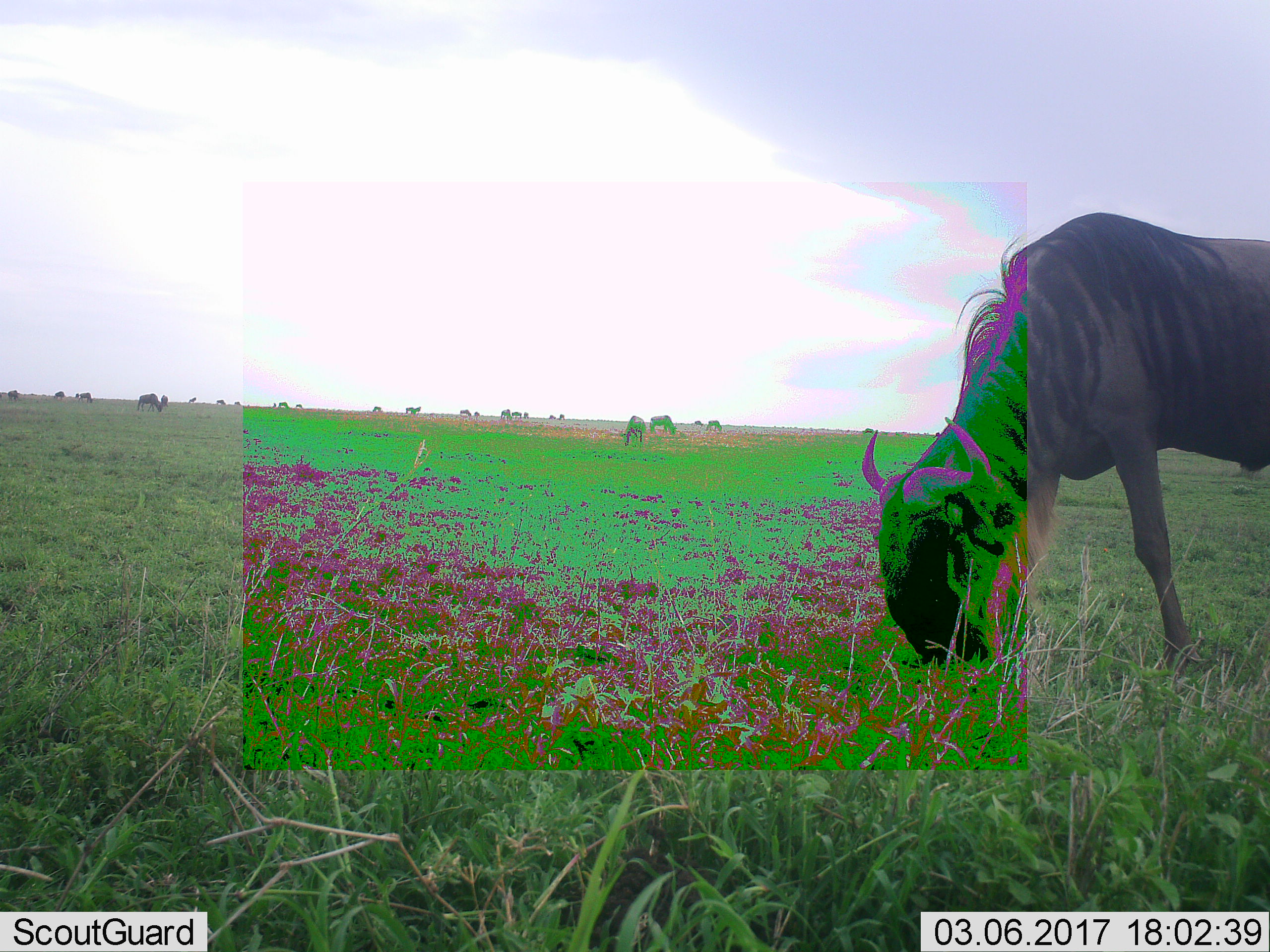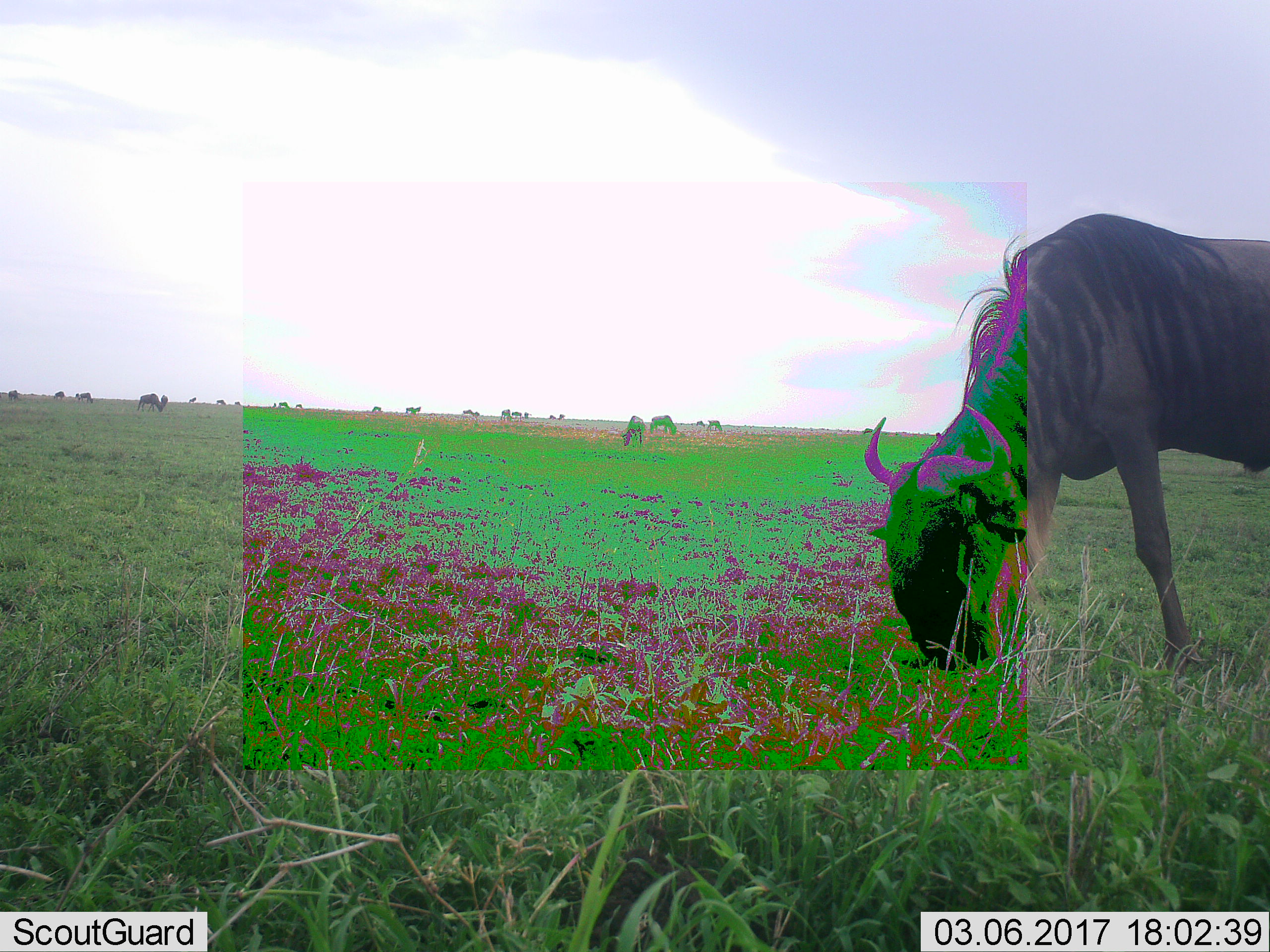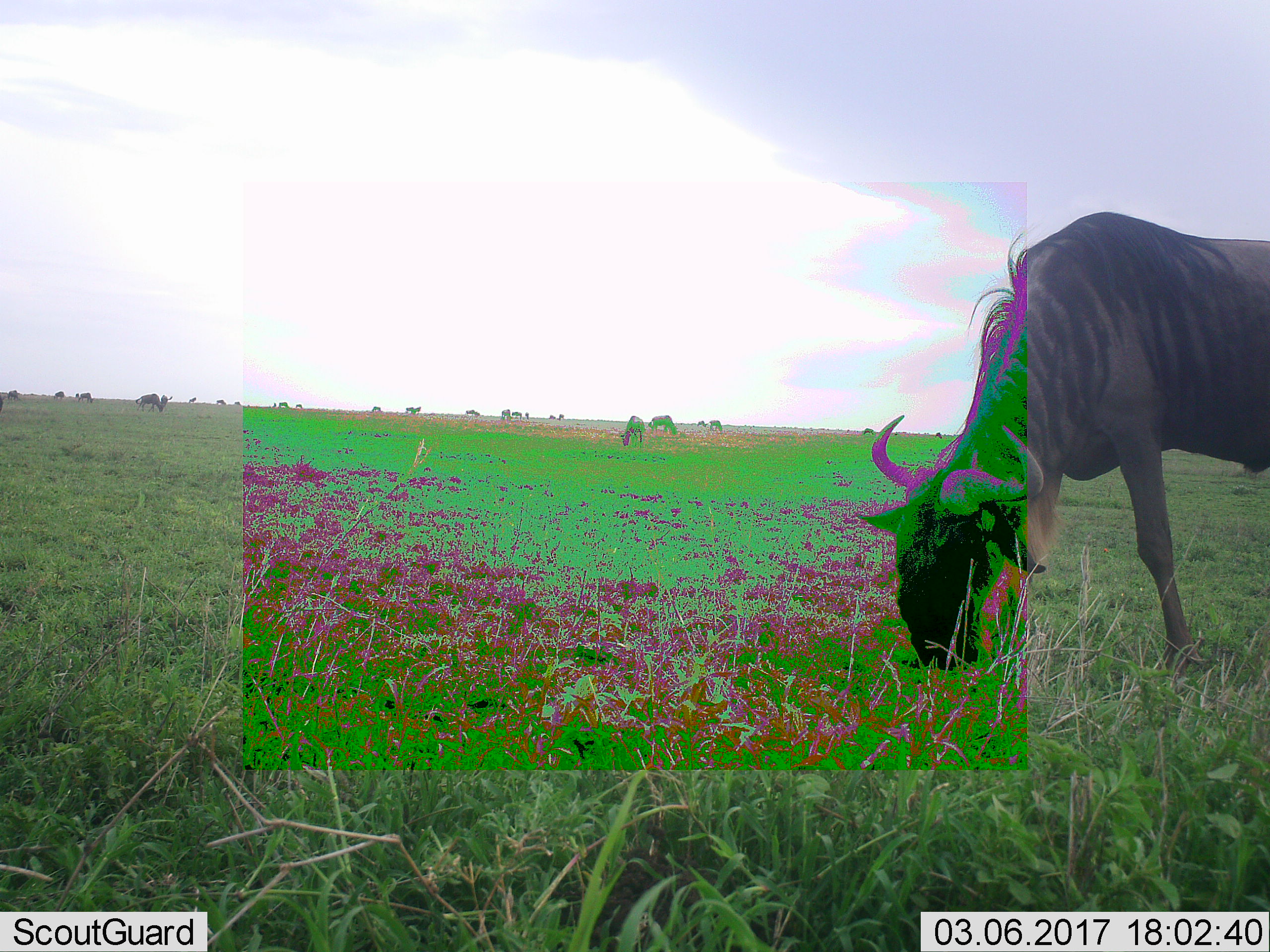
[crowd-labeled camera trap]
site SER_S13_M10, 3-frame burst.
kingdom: Animalia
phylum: Chordata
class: Mammalia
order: Artiodactyla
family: Bovidae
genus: Connochaetes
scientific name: Connochaetes taurinus taurinus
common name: blue wildebeest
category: wildebeestblue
Wildebeestblue (blue wildebeest) (Connochaetes taurinus taurinus), count 11-50. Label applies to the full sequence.